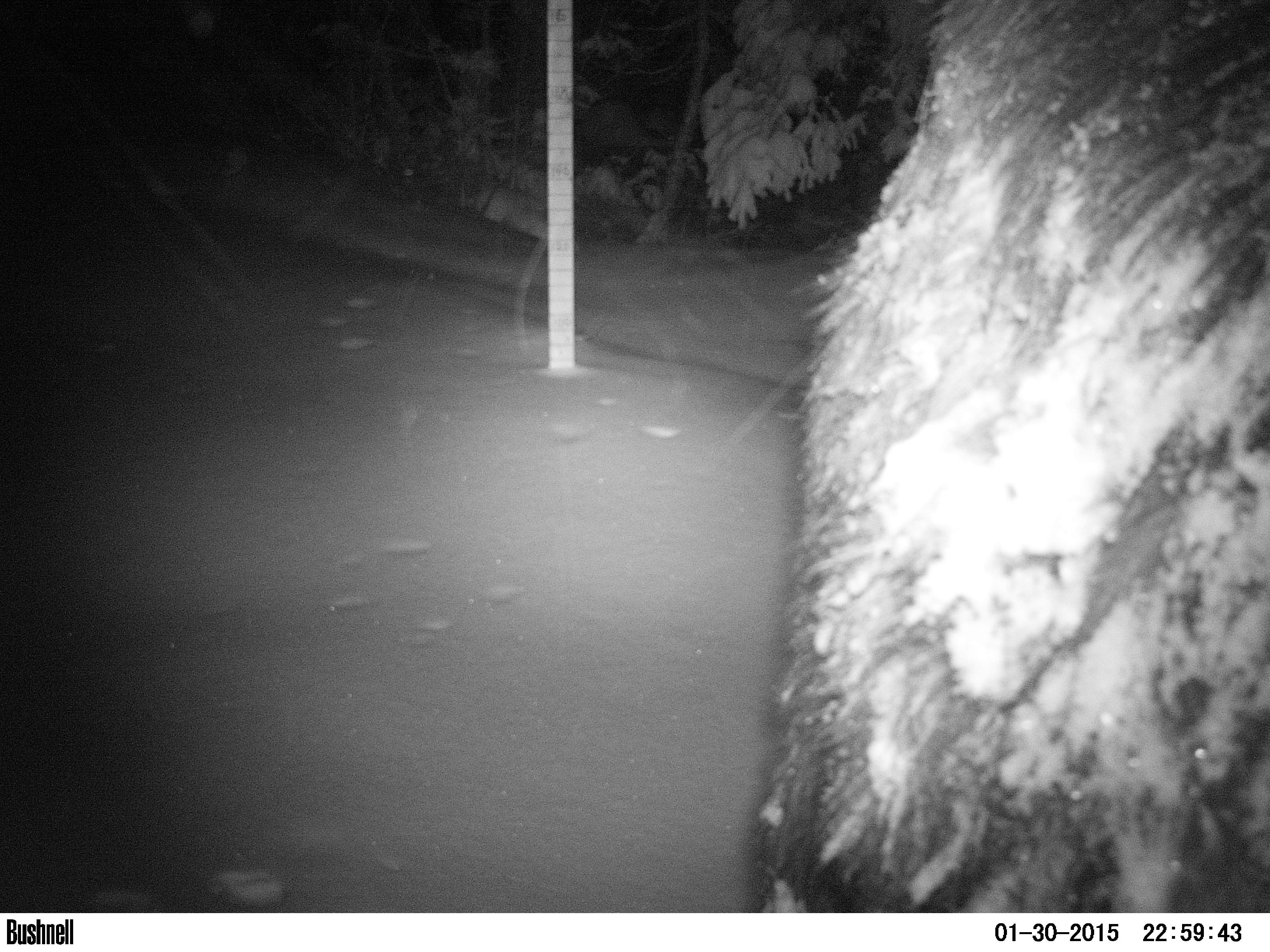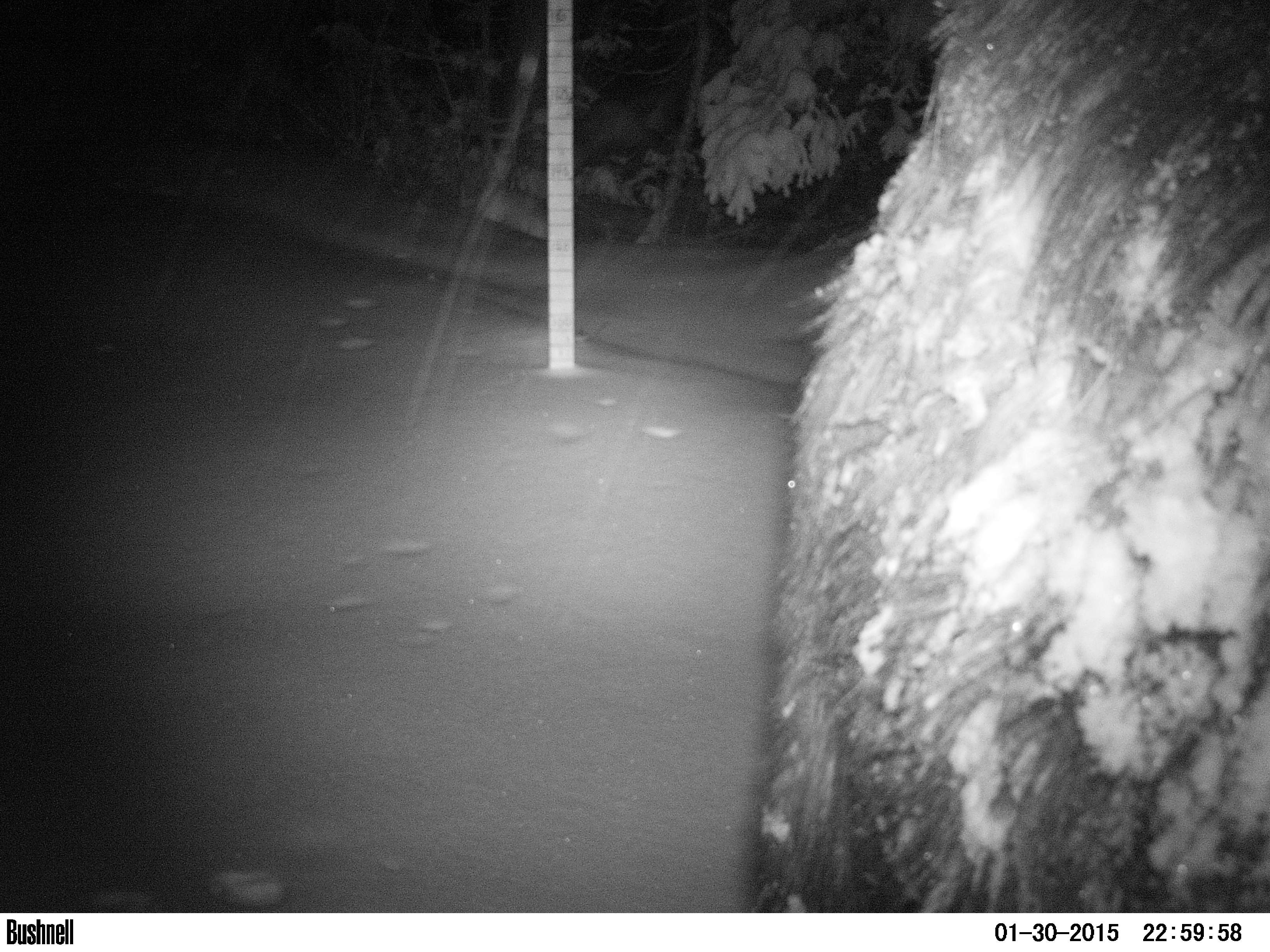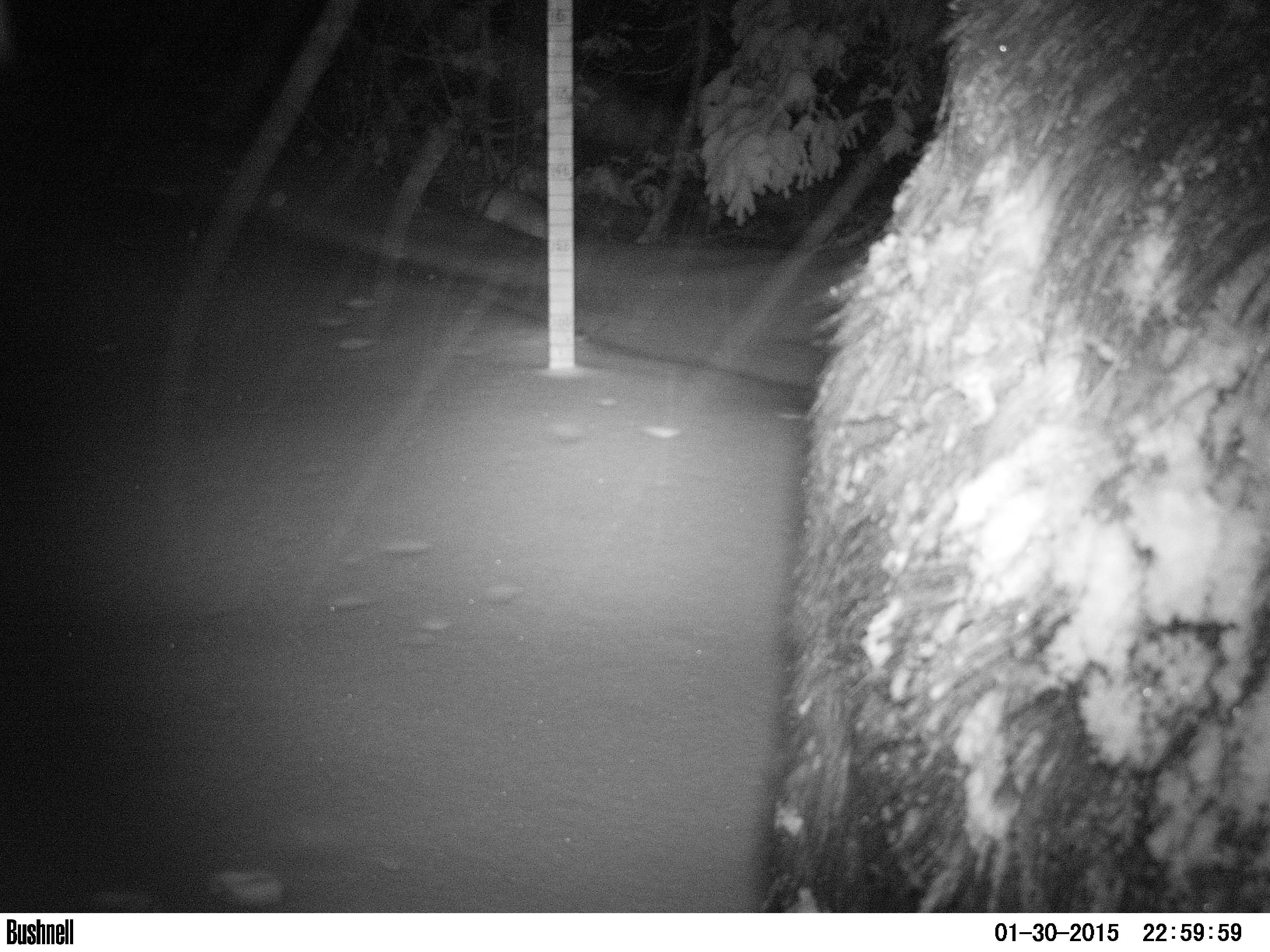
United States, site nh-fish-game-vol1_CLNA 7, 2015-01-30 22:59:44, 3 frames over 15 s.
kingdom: Animalia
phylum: Chordata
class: Mammalia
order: Artiodactyla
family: Cervidae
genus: Alces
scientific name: Alces alces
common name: moose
Moose (Alces alces).